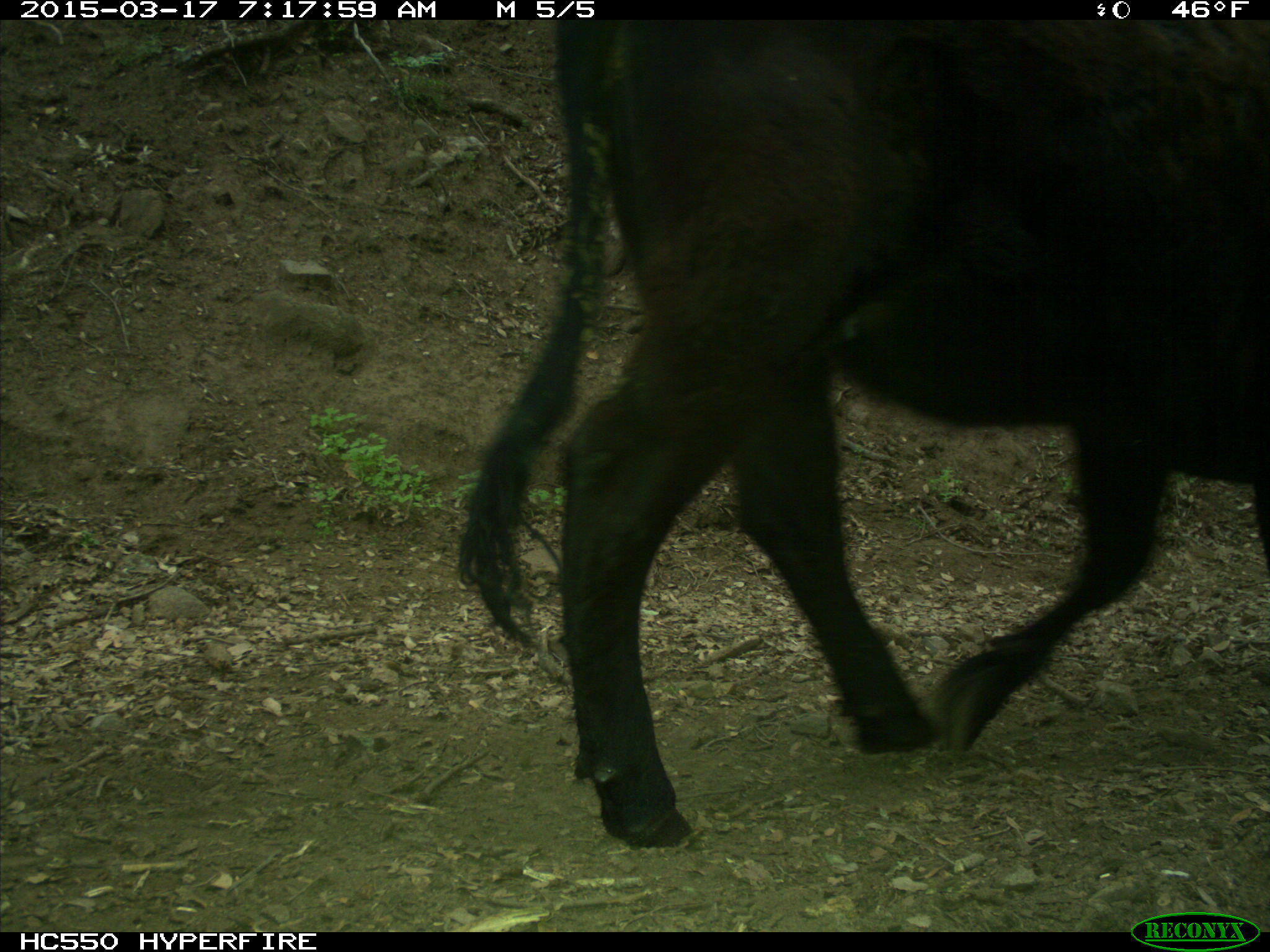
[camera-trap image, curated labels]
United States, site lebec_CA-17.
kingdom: Animalia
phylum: Chordata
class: Mammalia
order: Artiodactyla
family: Bovidae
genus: Bos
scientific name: Bos taurus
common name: domestic cow